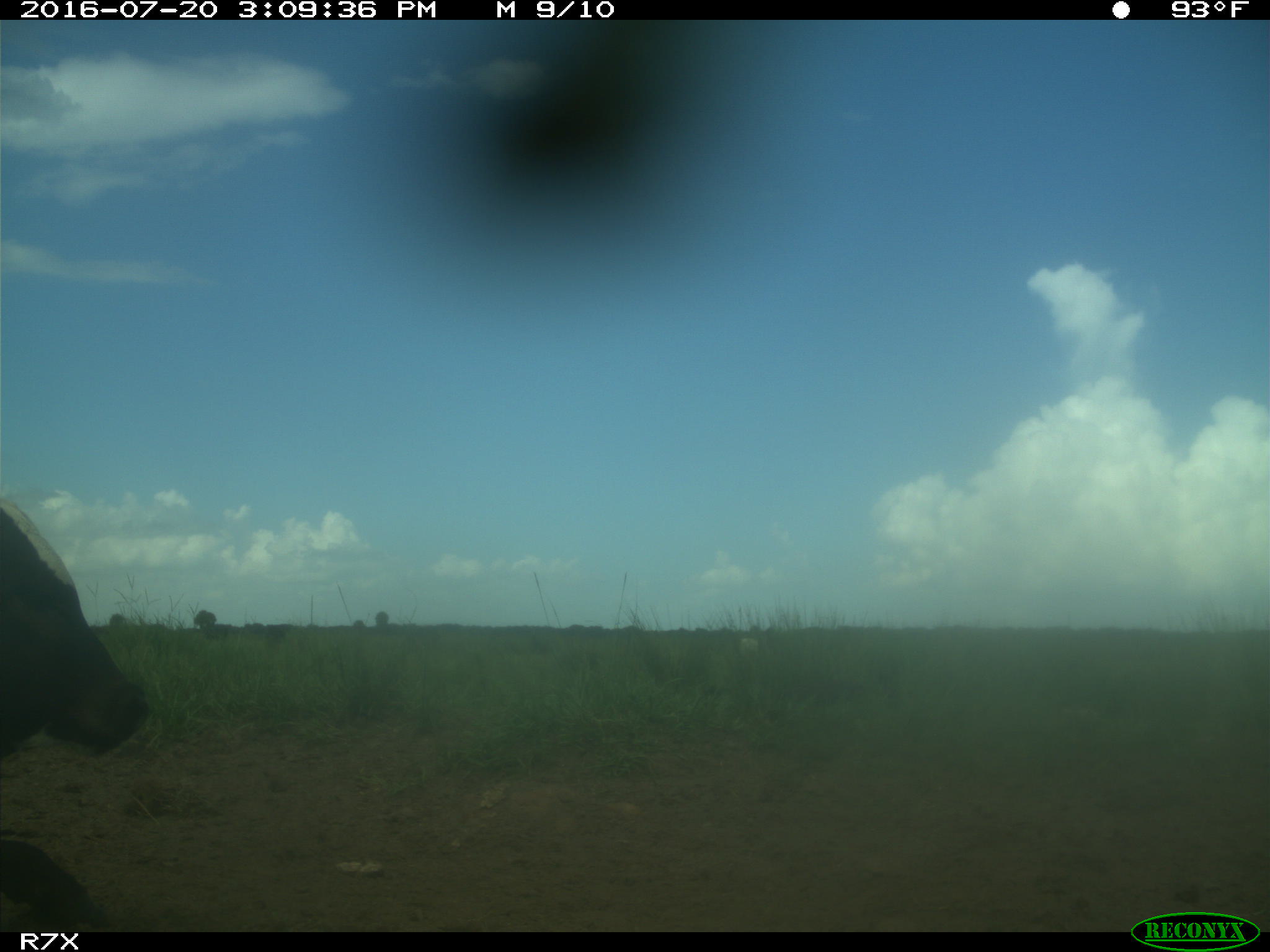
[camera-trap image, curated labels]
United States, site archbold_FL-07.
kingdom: Animalia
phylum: Chordata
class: Mammalia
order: Artiodactyla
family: Bovidae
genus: Bos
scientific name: Bos taurus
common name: domestic cow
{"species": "Bos taurus (domestic cow)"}